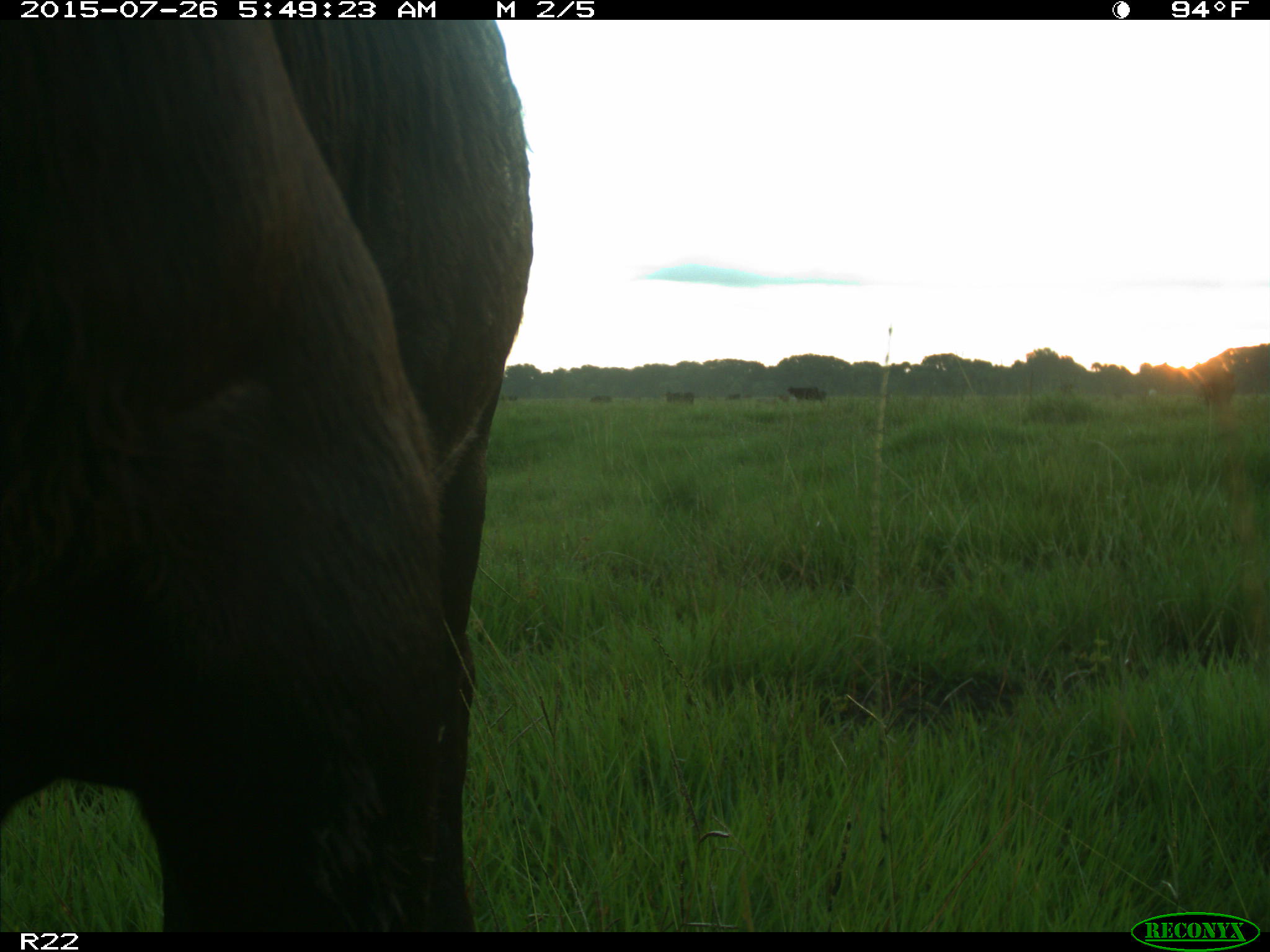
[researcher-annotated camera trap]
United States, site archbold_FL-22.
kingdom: Animalia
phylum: Chordata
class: Mammalia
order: Artiodactyla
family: Bovidae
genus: Bos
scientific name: Bos taurus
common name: domestic cow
Bos taurus (domestic cow).